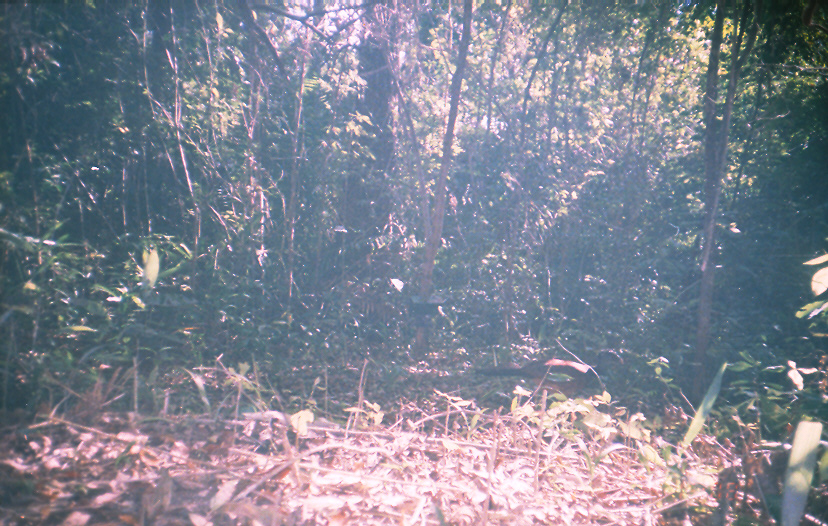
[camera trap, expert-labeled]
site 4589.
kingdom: Animalia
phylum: Chordata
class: Aves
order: Galliformes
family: Cracidae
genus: Crax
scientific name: Crax rubra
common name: great curassow